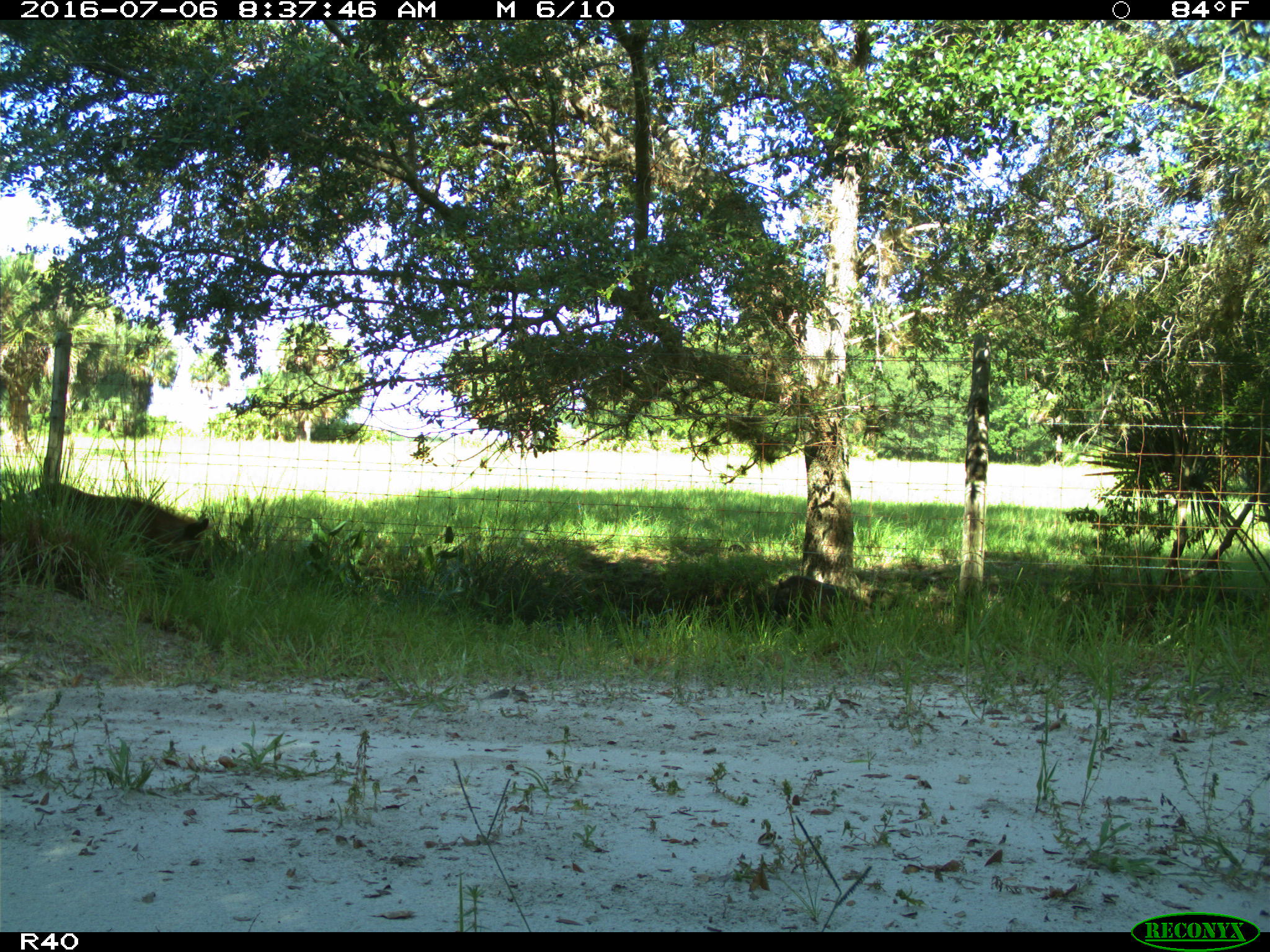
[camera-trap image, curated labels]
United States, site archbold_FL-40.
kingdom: Animalia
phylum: Chordata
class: Mammalia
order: Artiodactyla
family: Suidae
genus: Sus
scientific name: Sus scrofa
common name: wild boar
Sus scrofa (wild boar).